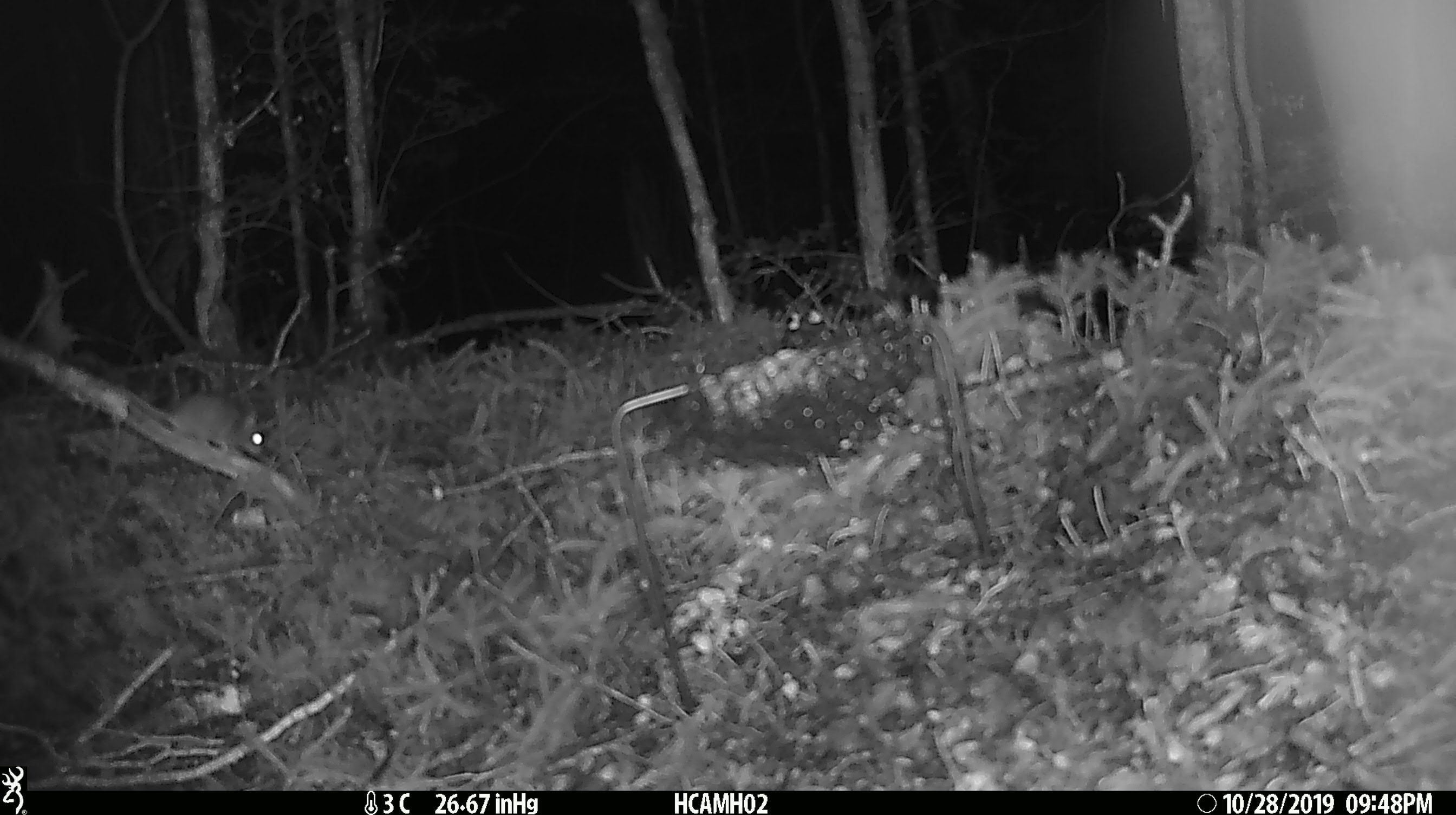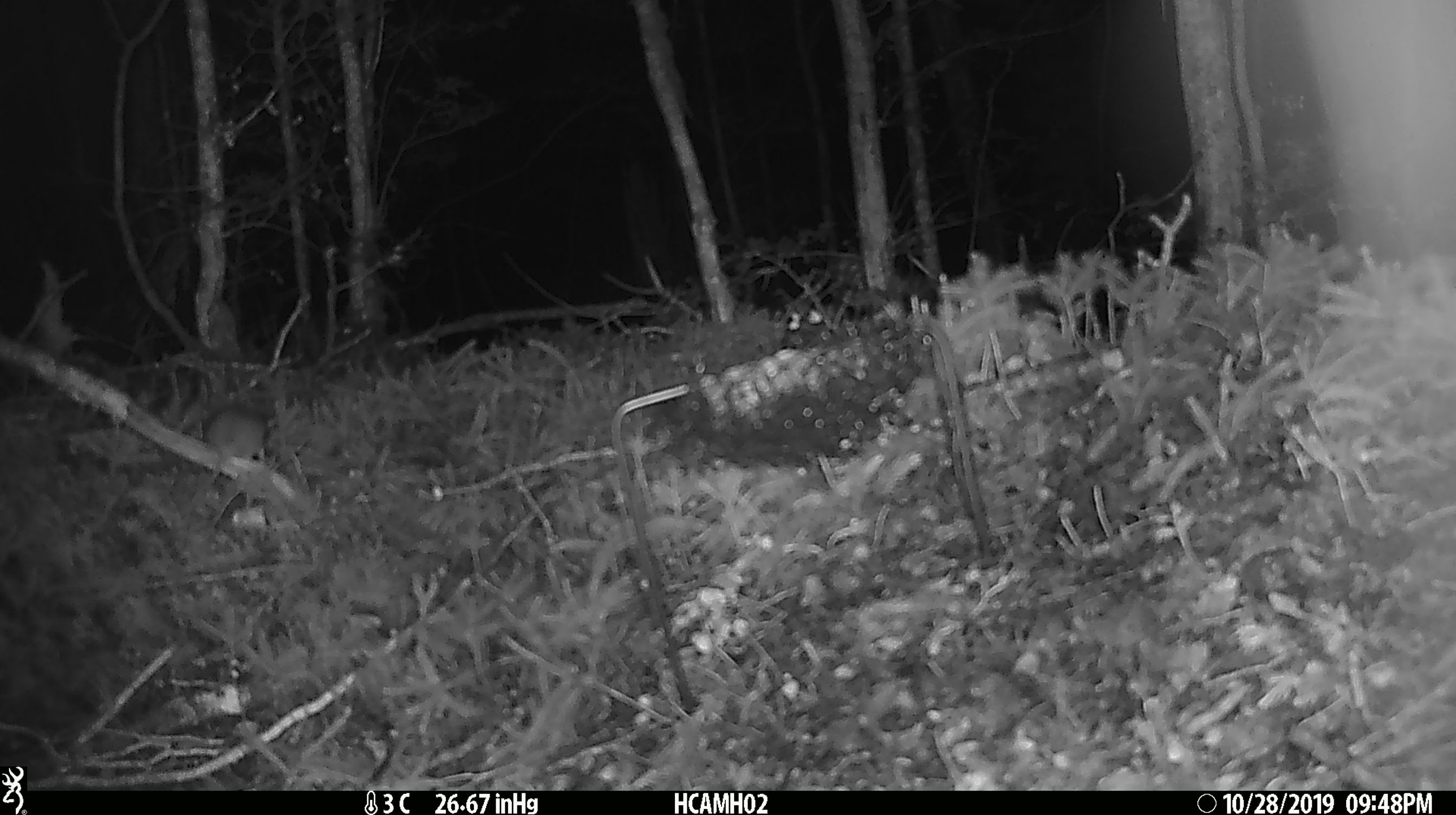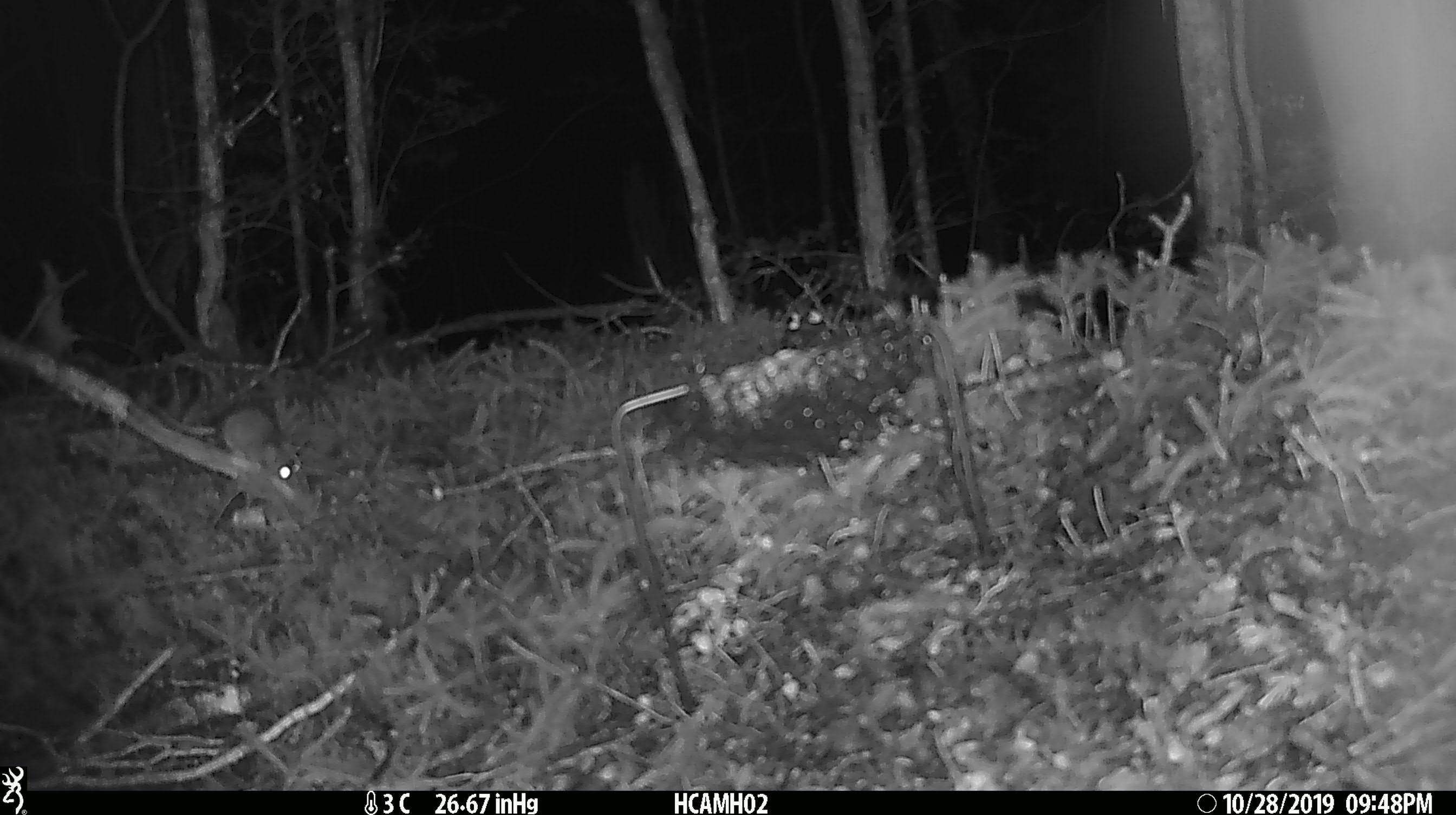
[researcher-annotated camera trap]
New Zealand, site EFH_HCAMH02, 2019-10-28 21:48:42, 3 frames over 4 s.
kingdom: Animalia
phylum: Chordata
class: Mammalia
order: Rodentia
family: Muridae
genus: Mus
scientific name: Mus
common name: mouse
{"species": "mouse (Mus)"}